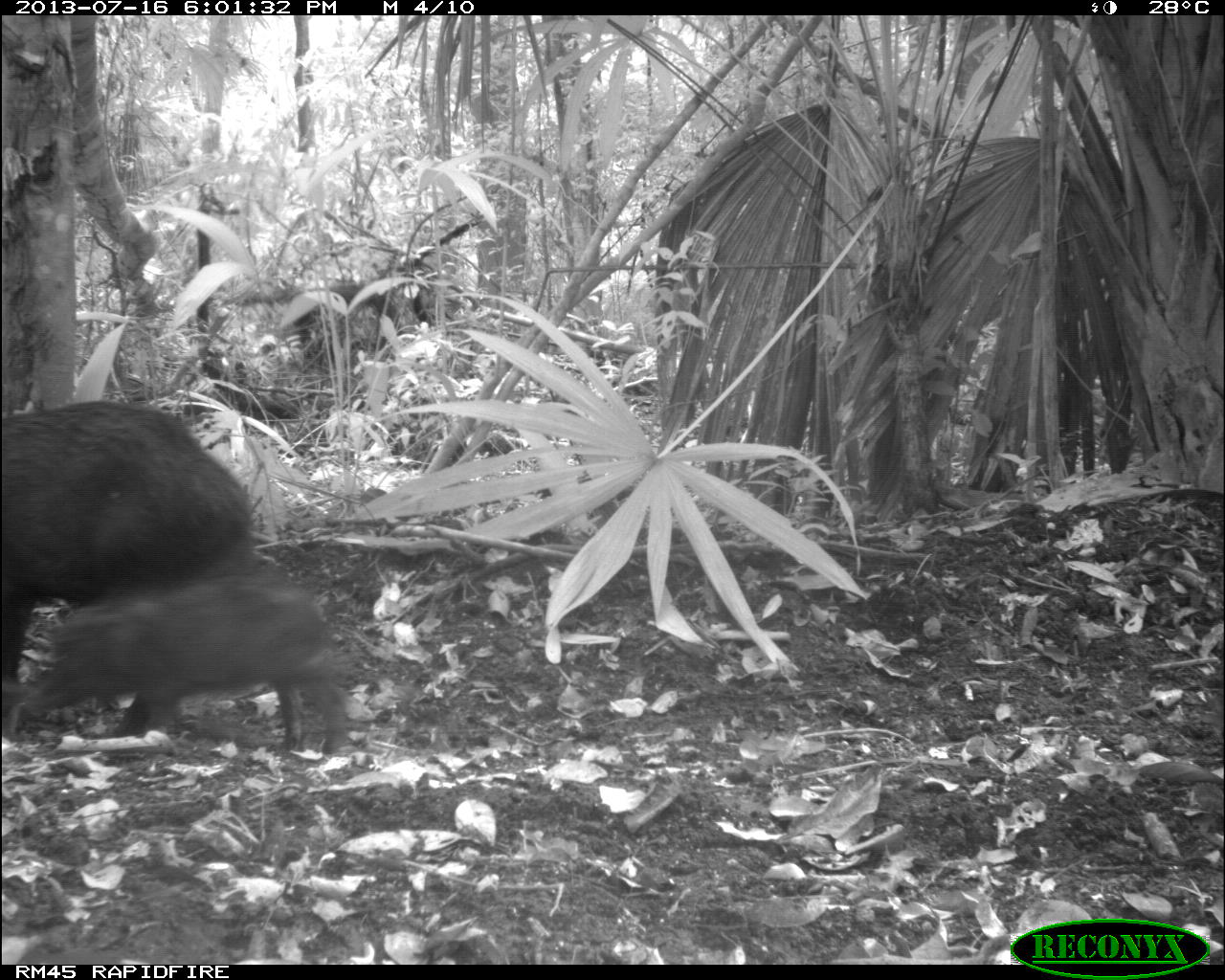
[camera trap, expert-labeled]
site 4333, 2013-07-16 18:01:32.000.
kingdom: Animalia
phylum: Chordata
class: Mammalia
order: Artiodactyla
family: Tayassuidae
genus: Tayassu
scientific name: Tayassu pecari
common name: white-lipped peccary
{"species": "Tayassu pecari (white-lipped peccary)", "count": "3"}